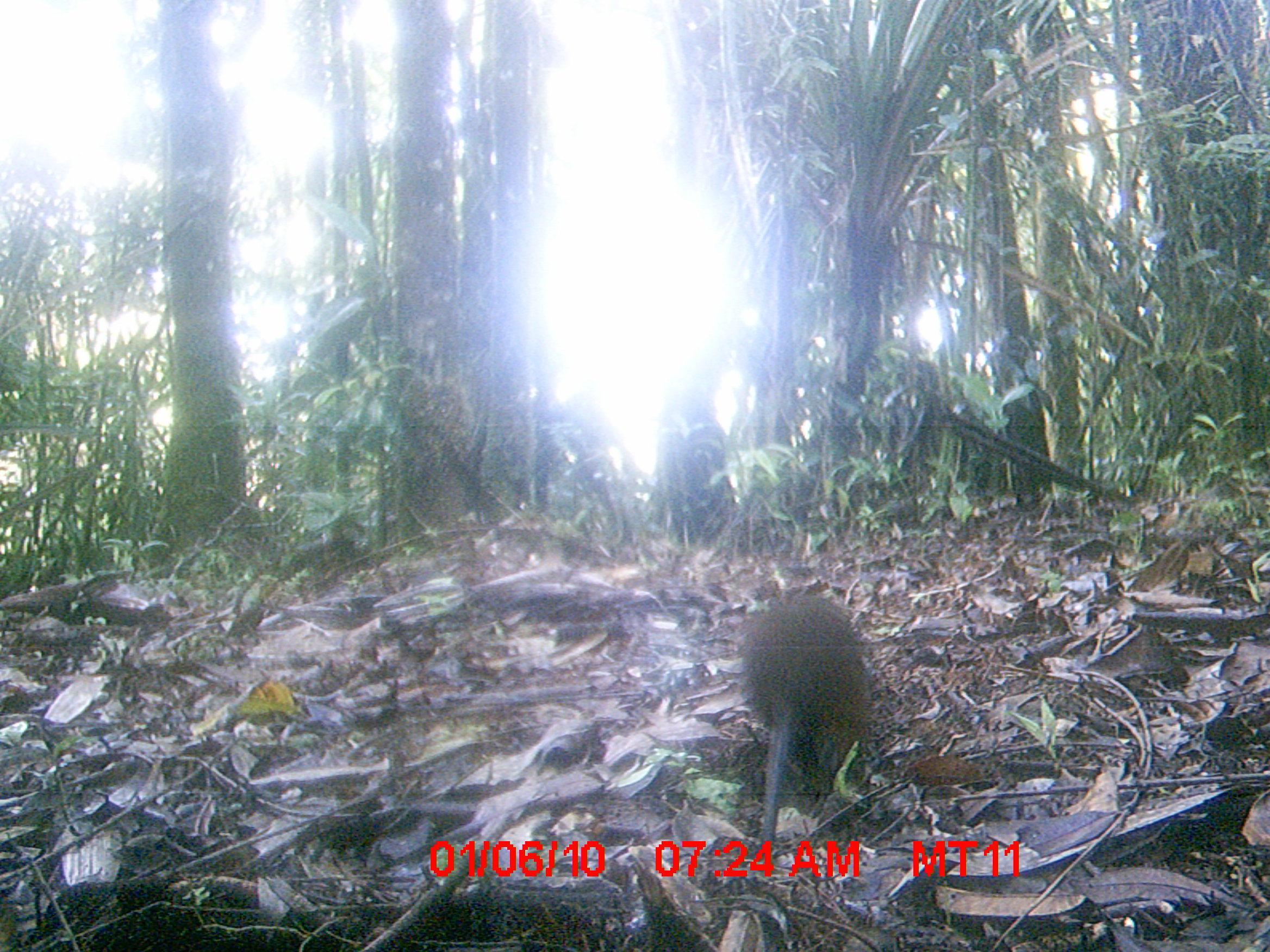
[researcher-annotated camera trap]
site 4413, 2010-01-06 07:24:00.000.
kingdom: Animalia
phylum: Chordata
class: Mammalia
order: Rodentia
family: Nesomyidae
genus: Hypogeomys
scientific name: Hypogeomys antimena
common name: malagasy giant rat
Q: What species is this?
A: Hypogeomys antimena (malagasy giant rat).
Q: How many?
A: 1.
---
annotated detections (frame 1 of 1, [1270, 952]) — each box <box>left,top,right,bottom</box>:
hypogeomys antimena: <box>737,588,873,881</box>